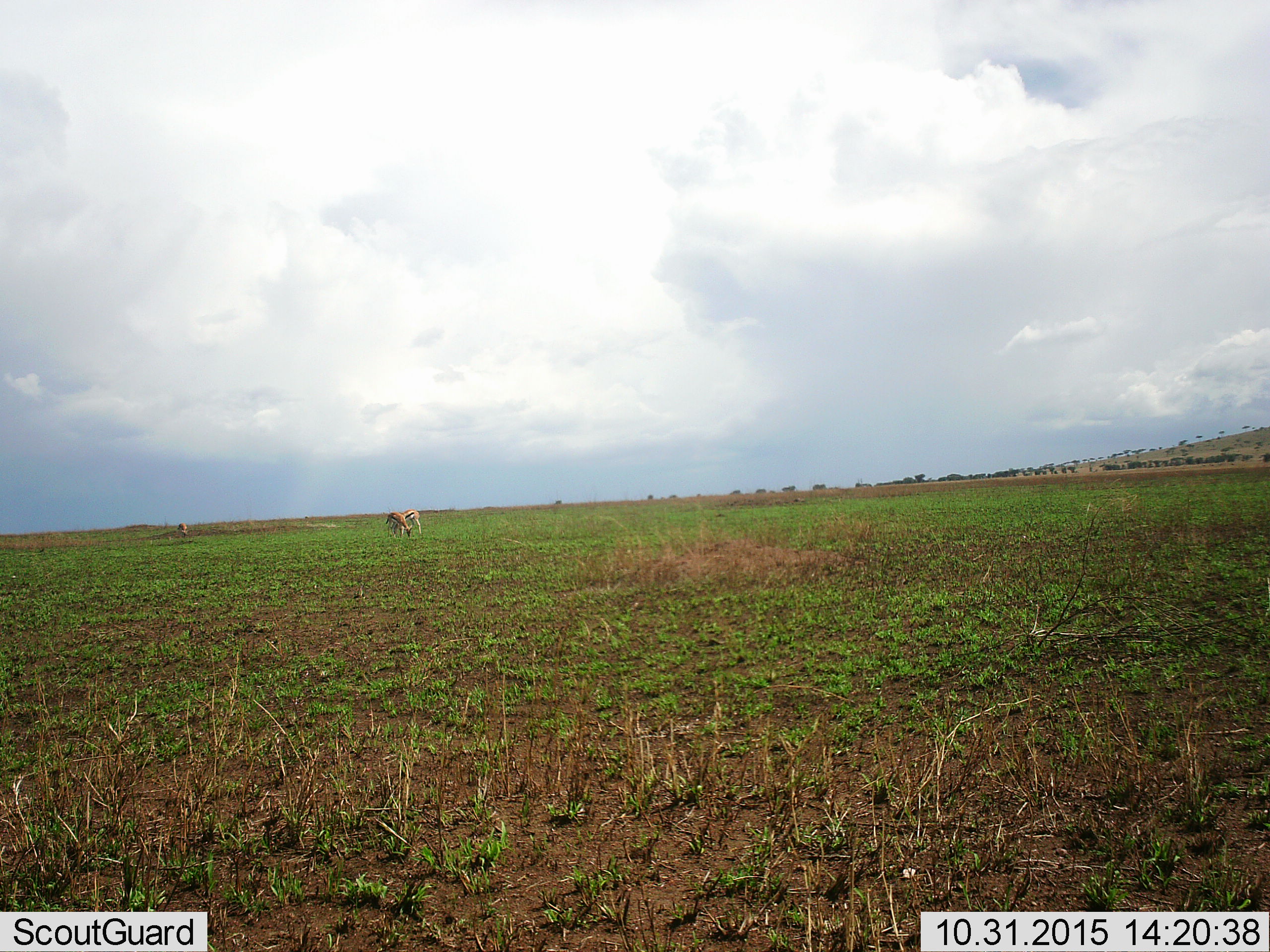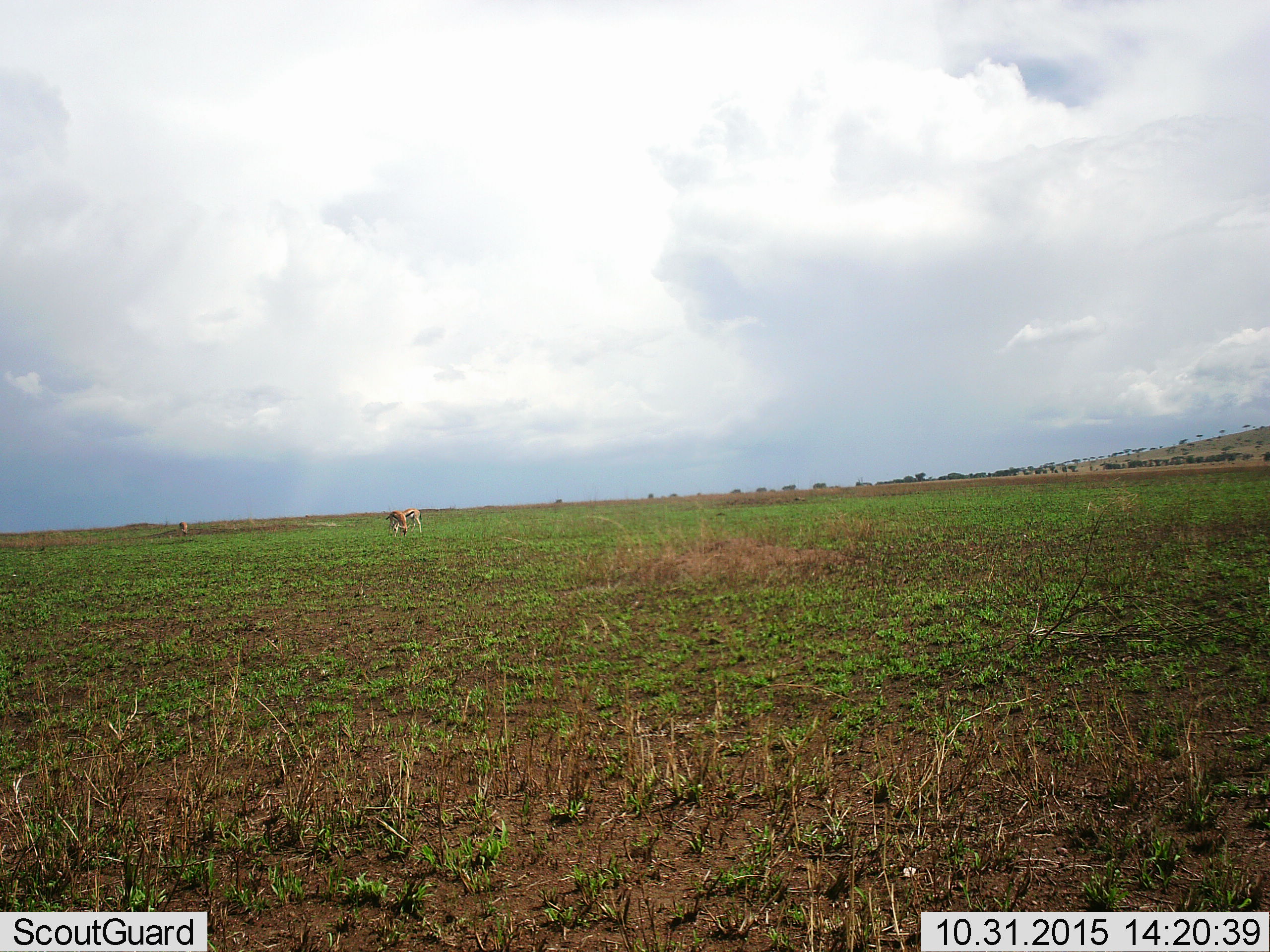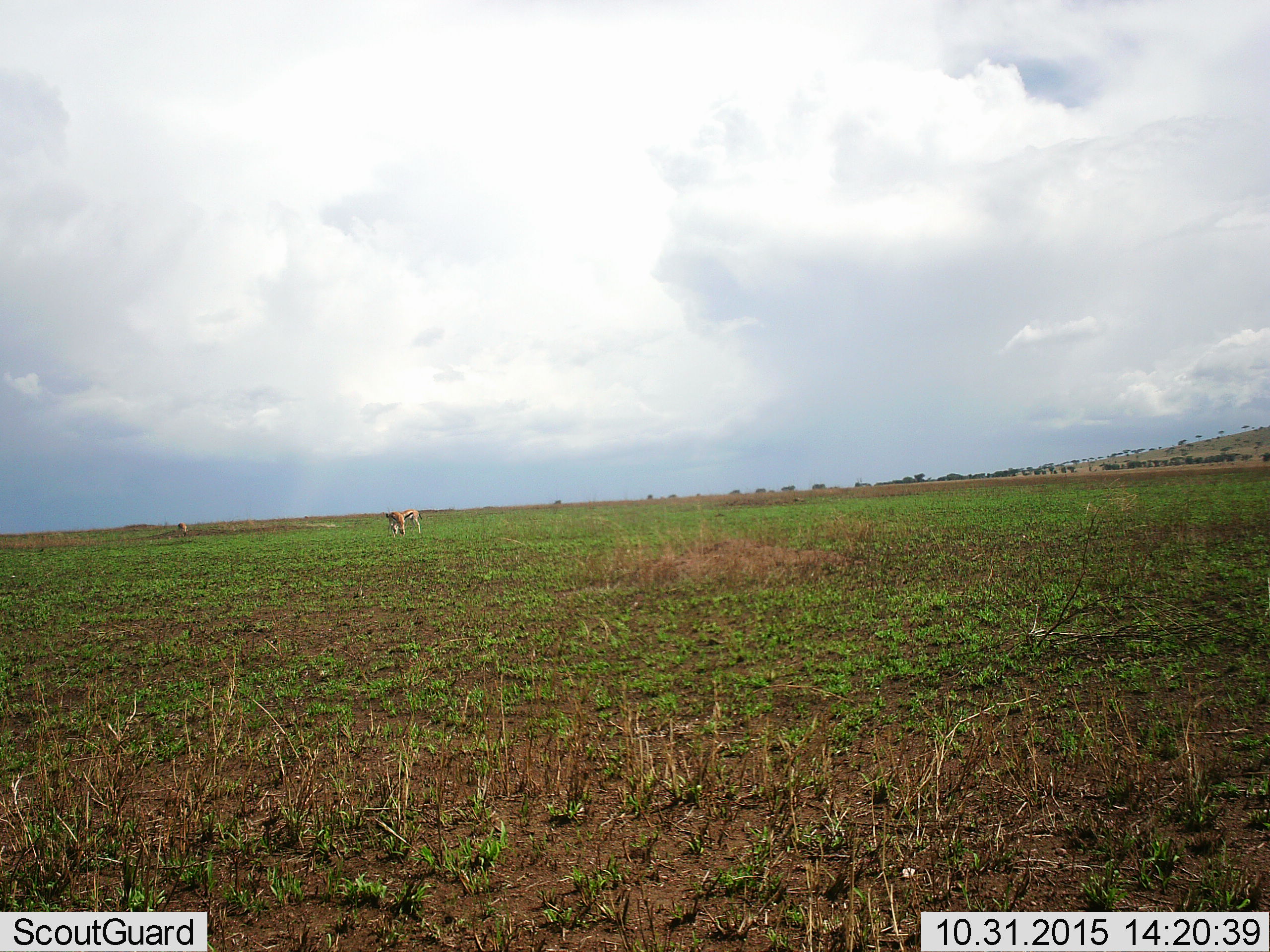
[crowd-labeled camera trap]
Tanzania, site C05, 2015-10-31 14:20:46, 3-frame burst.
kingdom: Animalia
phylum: Chordata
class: Mammalia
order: Artiodactyla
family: Bovidae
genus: Eudorcas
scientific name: Eudorcas thomsonii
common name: thomson's gazelle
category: gazellethomsons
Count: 3.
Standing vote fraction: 27%.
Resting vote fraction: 0%.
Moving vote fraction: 13%.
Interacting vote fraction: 7%.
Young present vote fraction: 0%.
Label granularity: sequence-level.